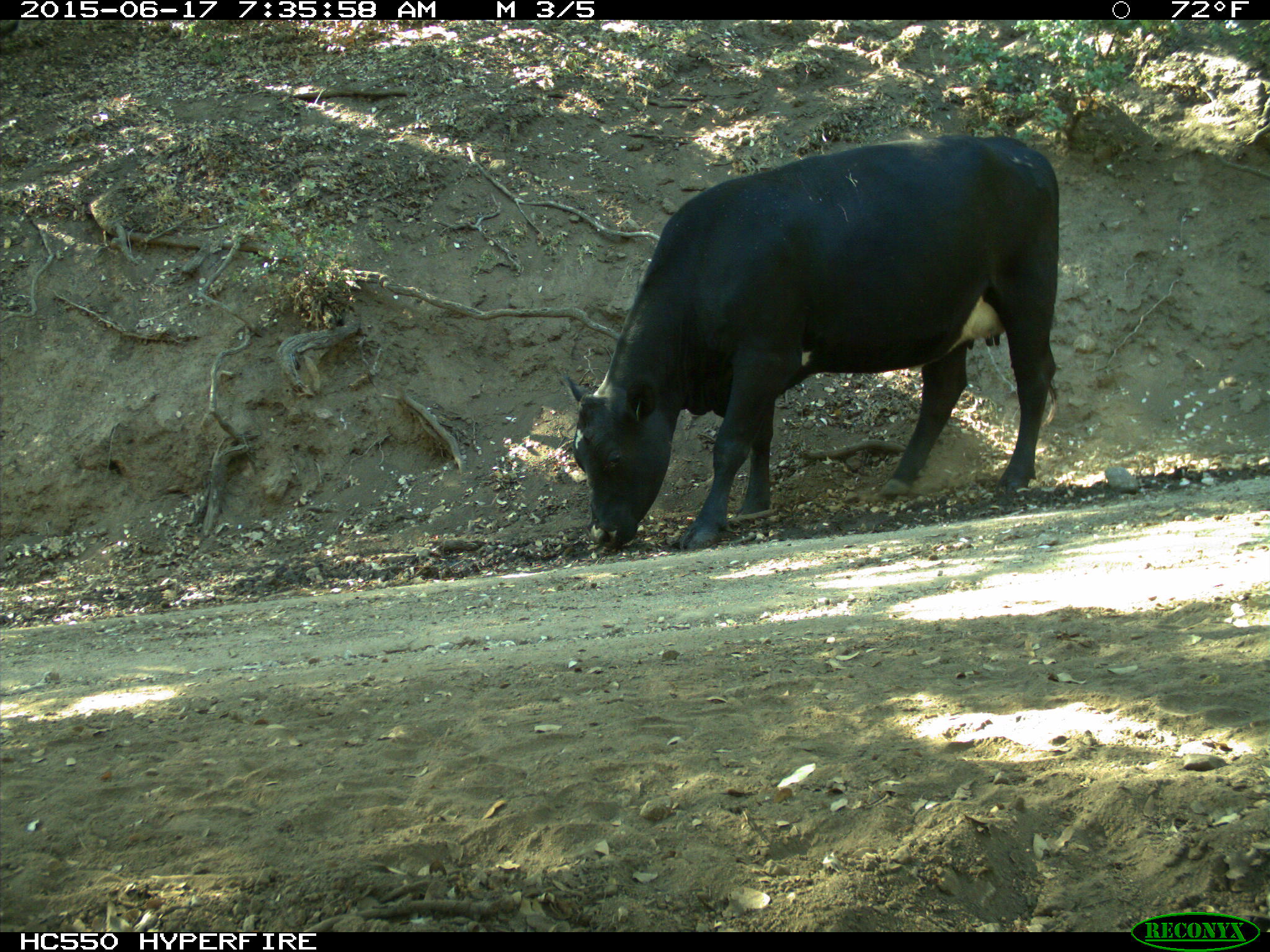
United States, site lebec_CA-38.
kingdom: Animalia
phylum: Chordata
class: Mammalia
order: Artiodactyla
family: Bovidae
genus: Bos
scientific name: Bos taurus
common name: domestic cow